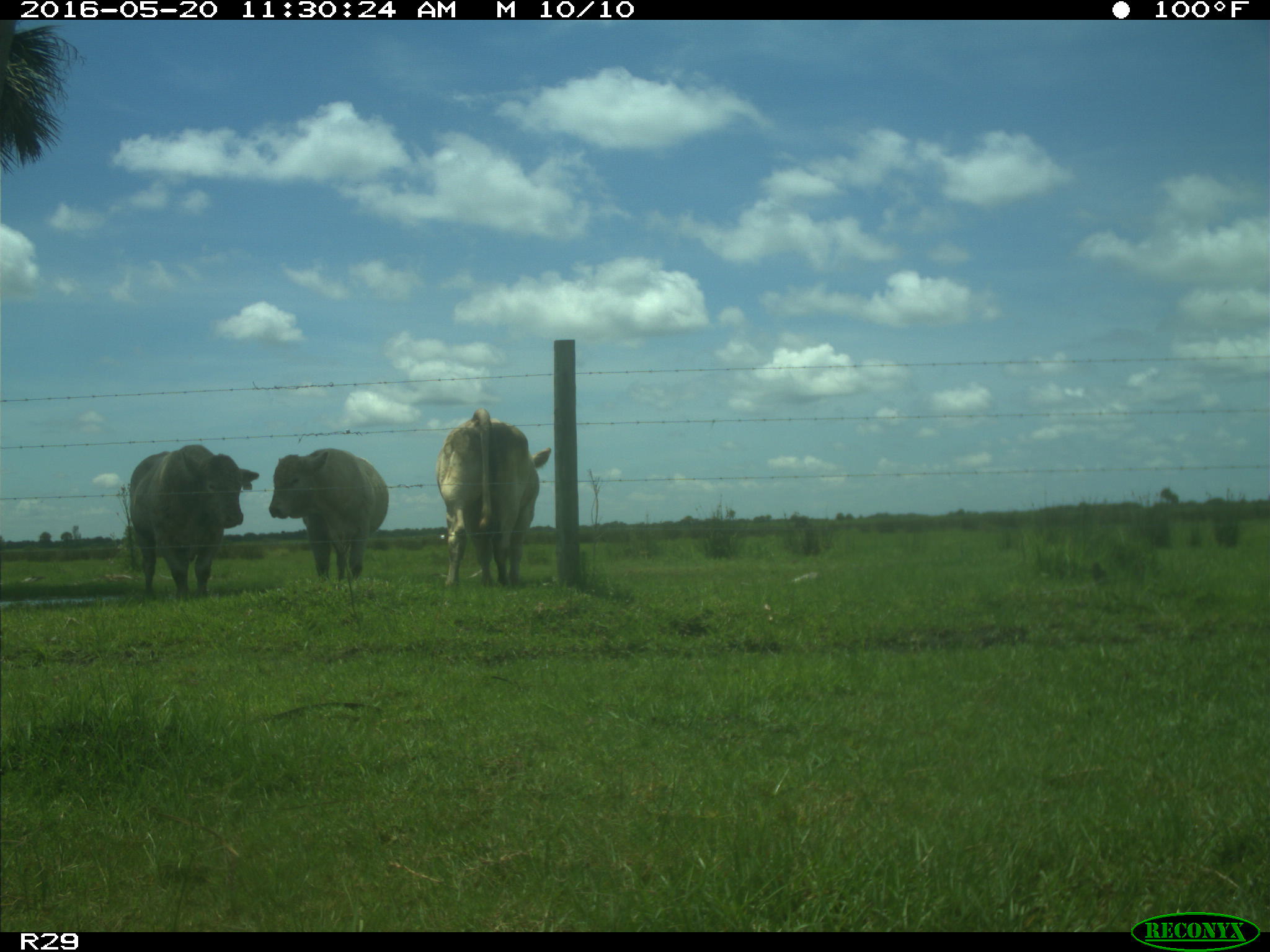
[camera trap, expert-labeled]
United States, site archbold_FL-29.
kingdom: Animalia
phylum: Chordata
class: Mammalia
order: Artiodactyla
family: Bovidae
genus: Bos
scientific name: Bos taurus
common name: domestic cow